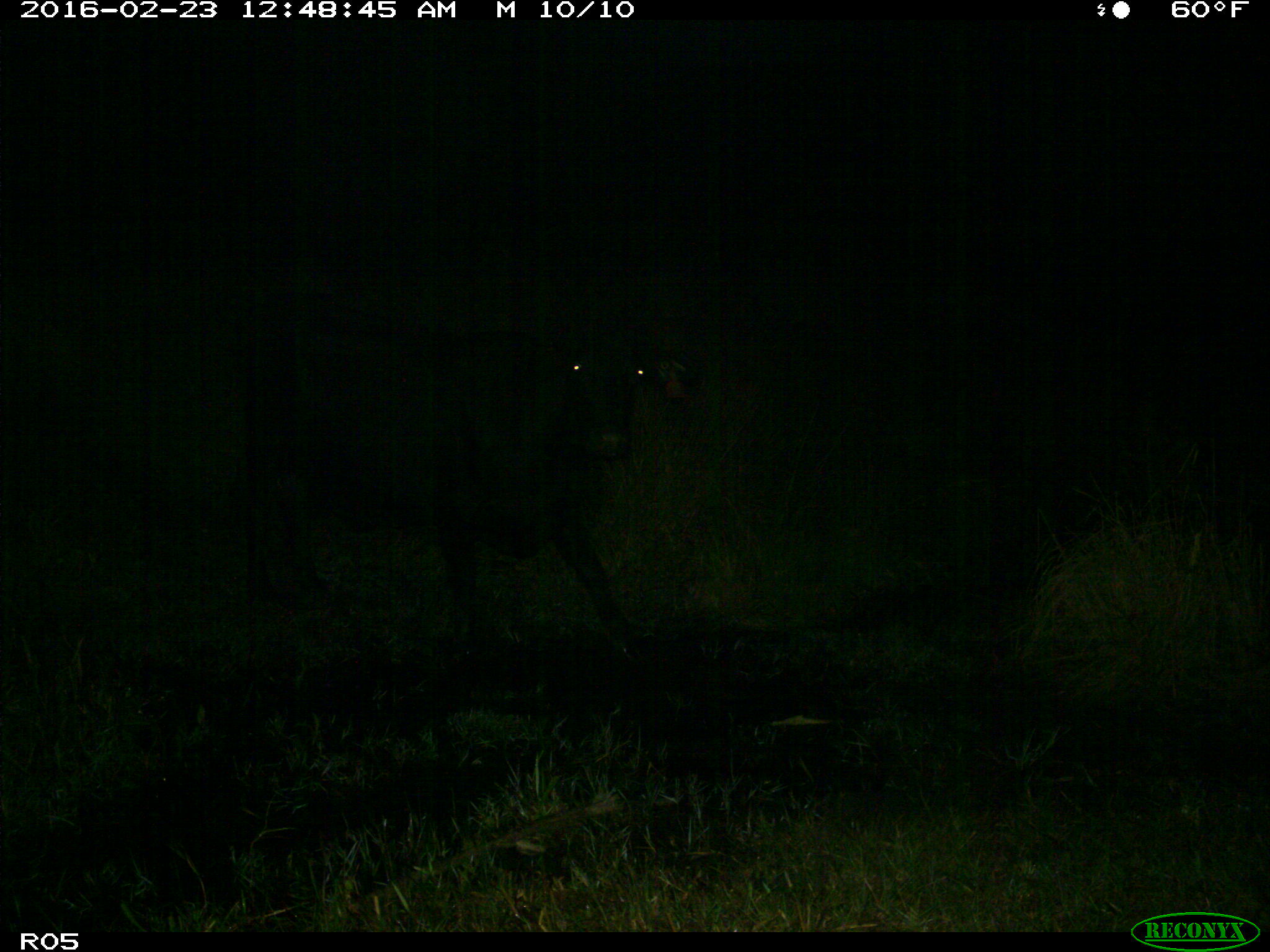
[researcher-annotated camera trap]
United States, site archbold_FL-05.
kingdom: Animalia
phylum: Chordata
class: Mammalia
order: Artiodactyla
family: Bovidae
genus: Bos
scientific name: Bos taurus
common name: domestic cow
Bos taurus (domestic cow).